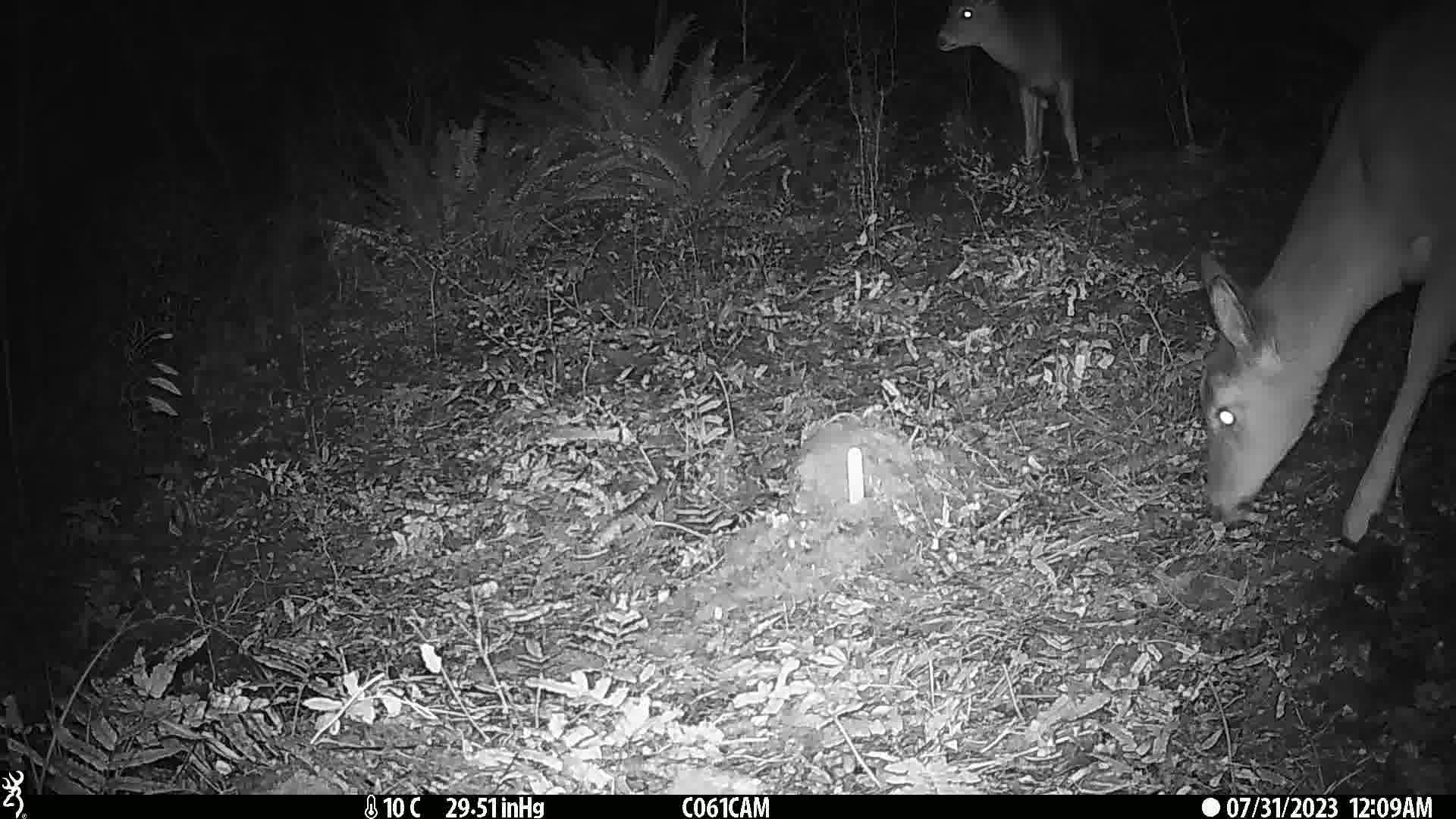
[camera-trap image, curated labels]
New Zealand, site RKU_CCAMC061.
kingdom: Animalia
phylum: Chordata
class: Mammalia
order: Artiodactyla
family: Cervidae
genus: Odocoileus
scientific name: Odocoileus virginianus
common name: white-tailed deer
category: white tailed deer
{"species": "white tailed deer (white-tailed deer) (Odocoileus virginianus)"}